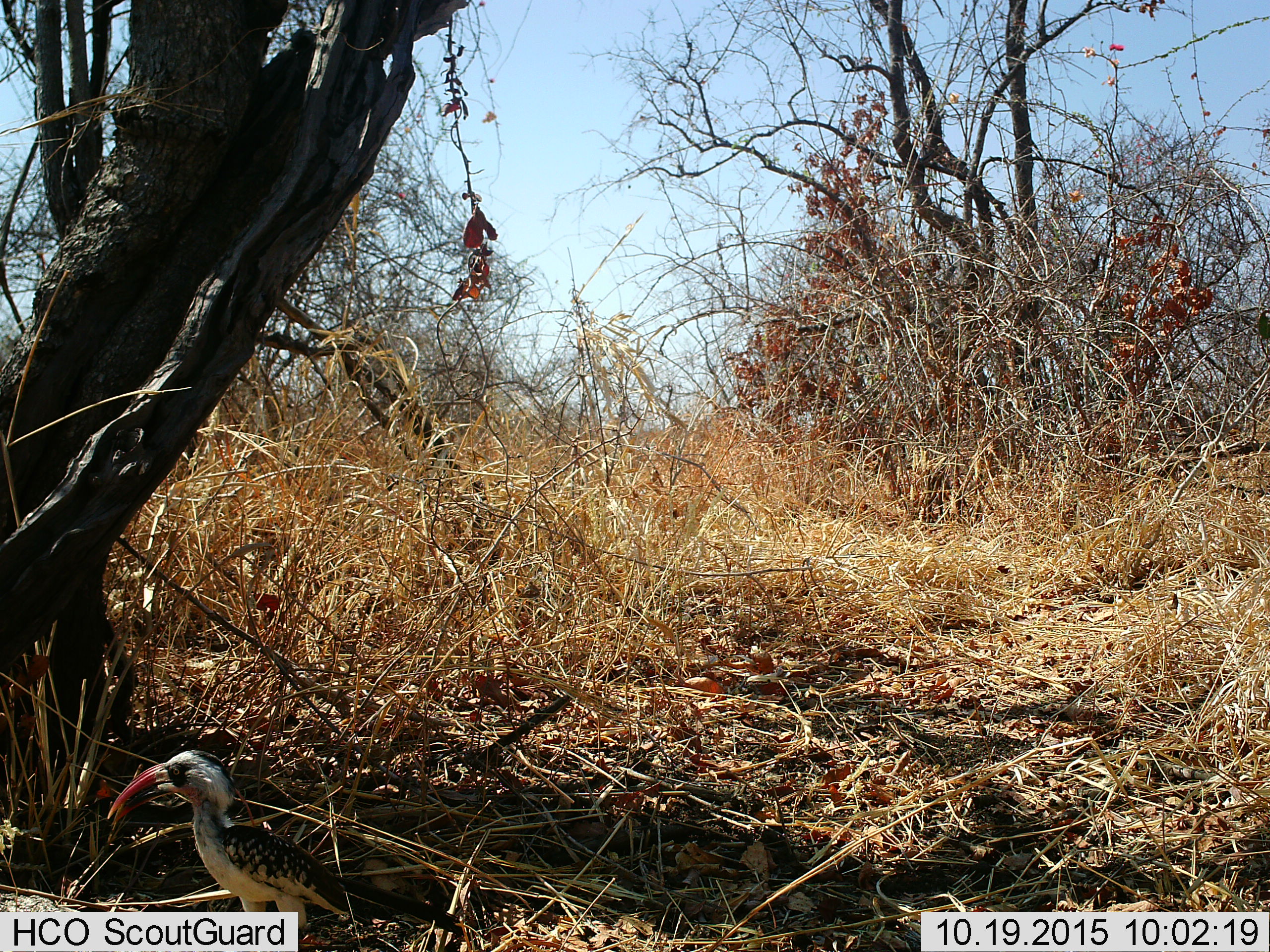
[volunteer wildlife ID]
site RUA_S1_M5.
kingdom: Animalia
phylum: Chordata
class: Aves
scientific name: Aves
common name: bird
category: birdother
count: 1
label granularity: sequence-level